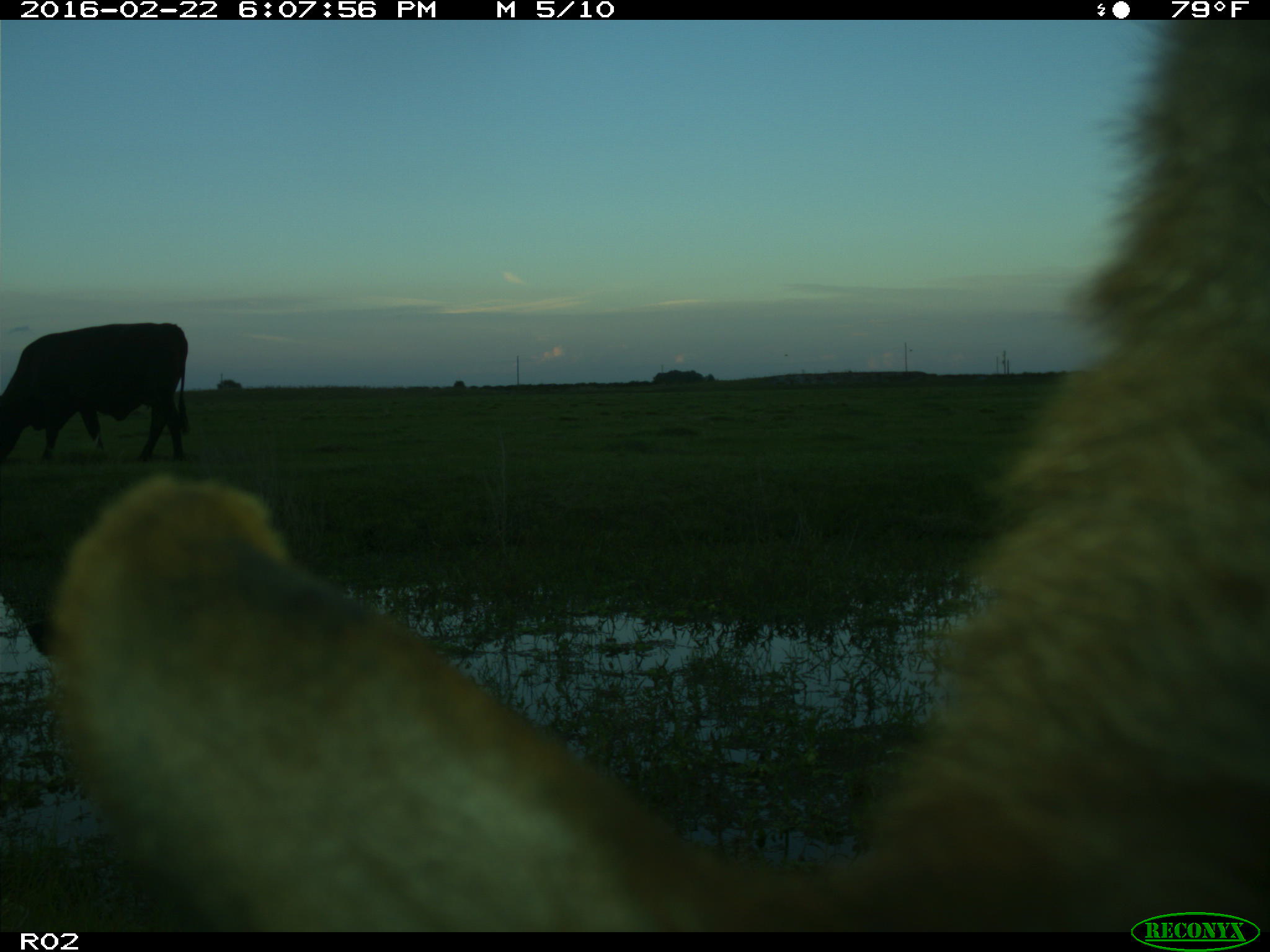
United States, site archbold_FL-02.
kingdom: Animalia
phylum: Chordata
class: Mammalia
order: Artiodactyla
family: Bovidae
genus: Bos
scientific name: Bos taurus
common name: domestic cow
Bos taurus (domestic cow).